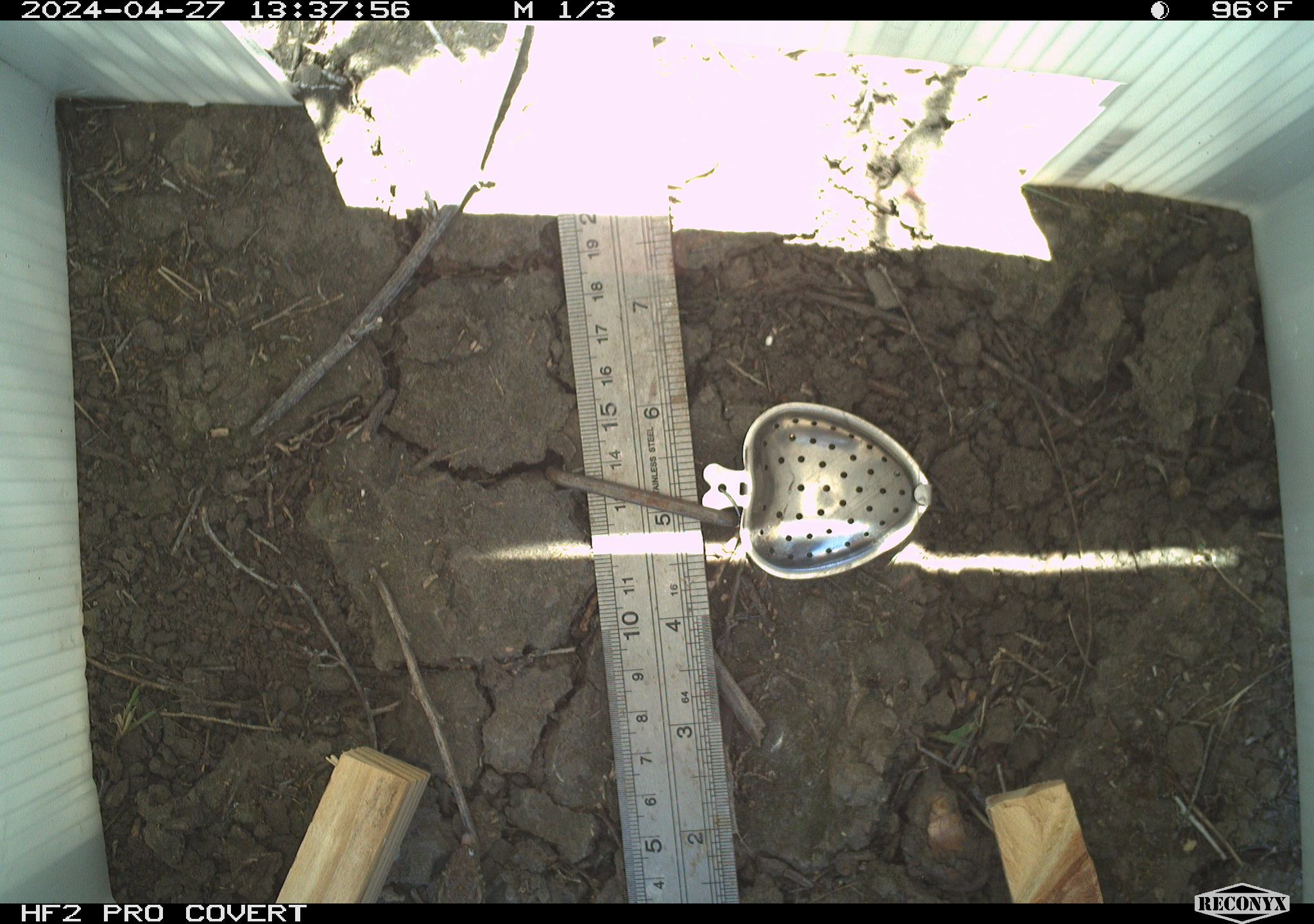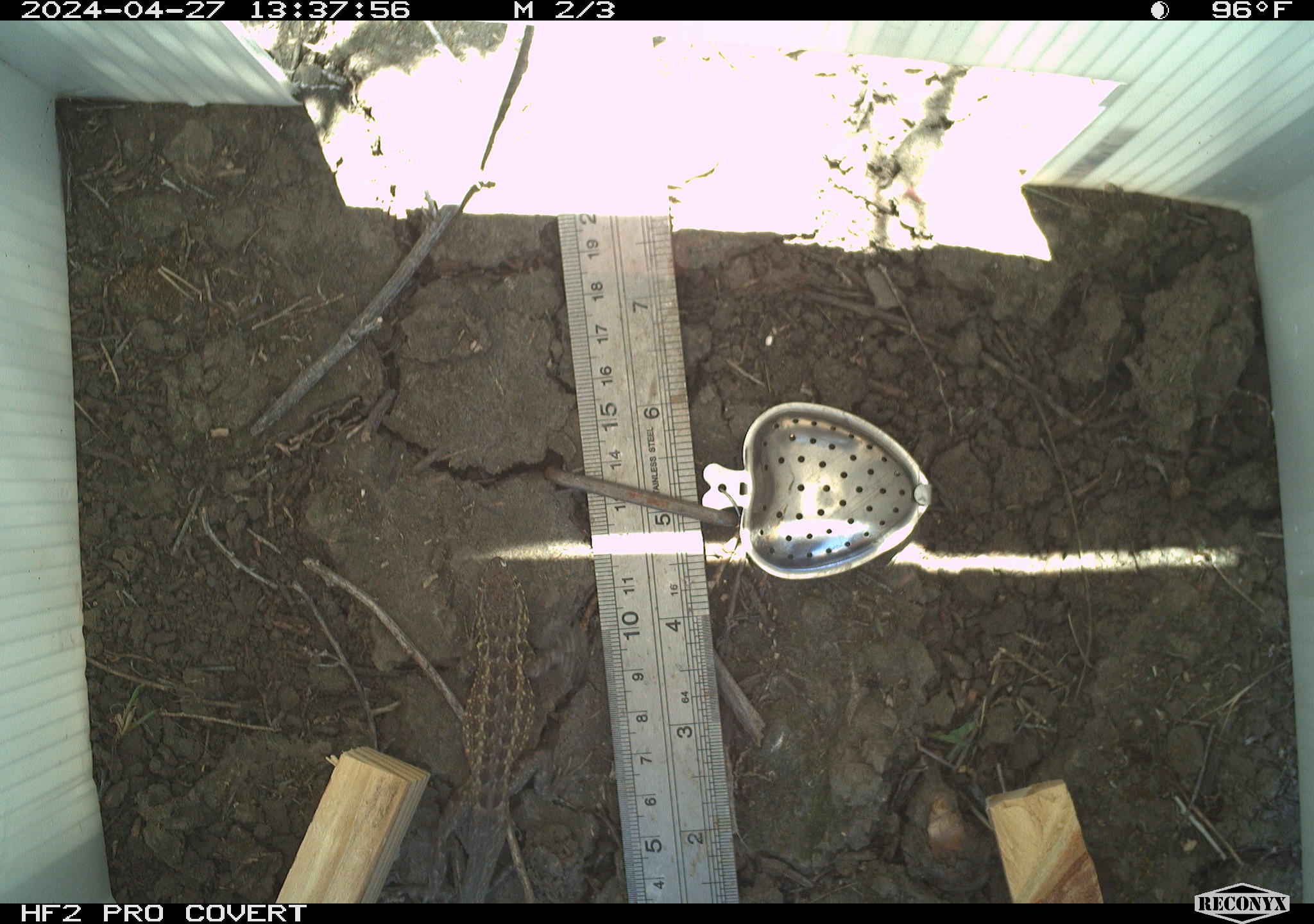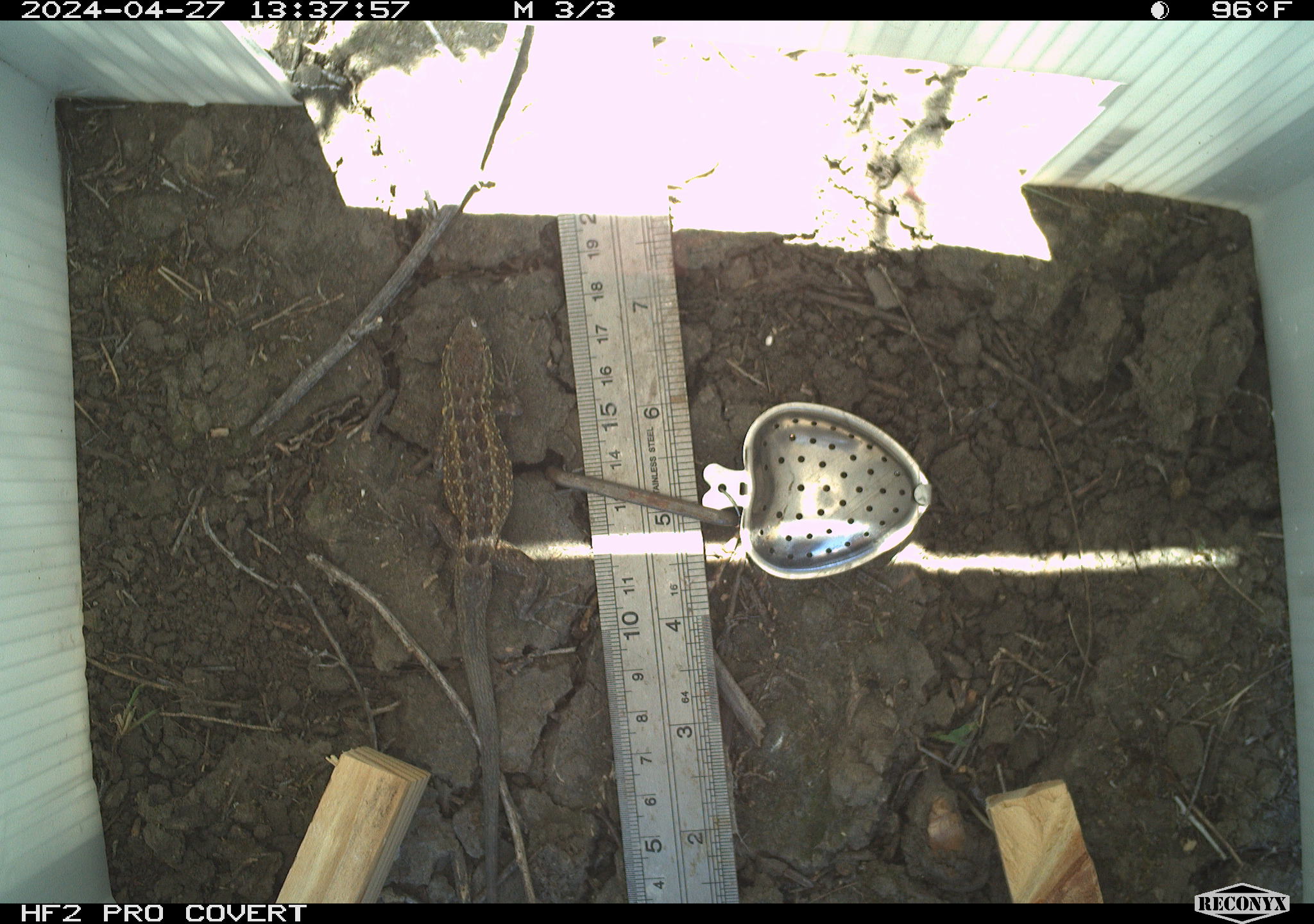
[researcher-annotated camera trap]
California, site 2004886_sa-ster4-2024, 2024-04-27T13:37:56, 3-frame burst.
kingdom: Animalia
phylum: Chordata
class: Reptilia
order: Squamata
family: Phrynosomatidae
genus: Uta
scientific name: Uta stansburiana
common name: common side-blotched lizard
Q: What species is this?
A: Common side-blotched lizard (Uta stansburiana).